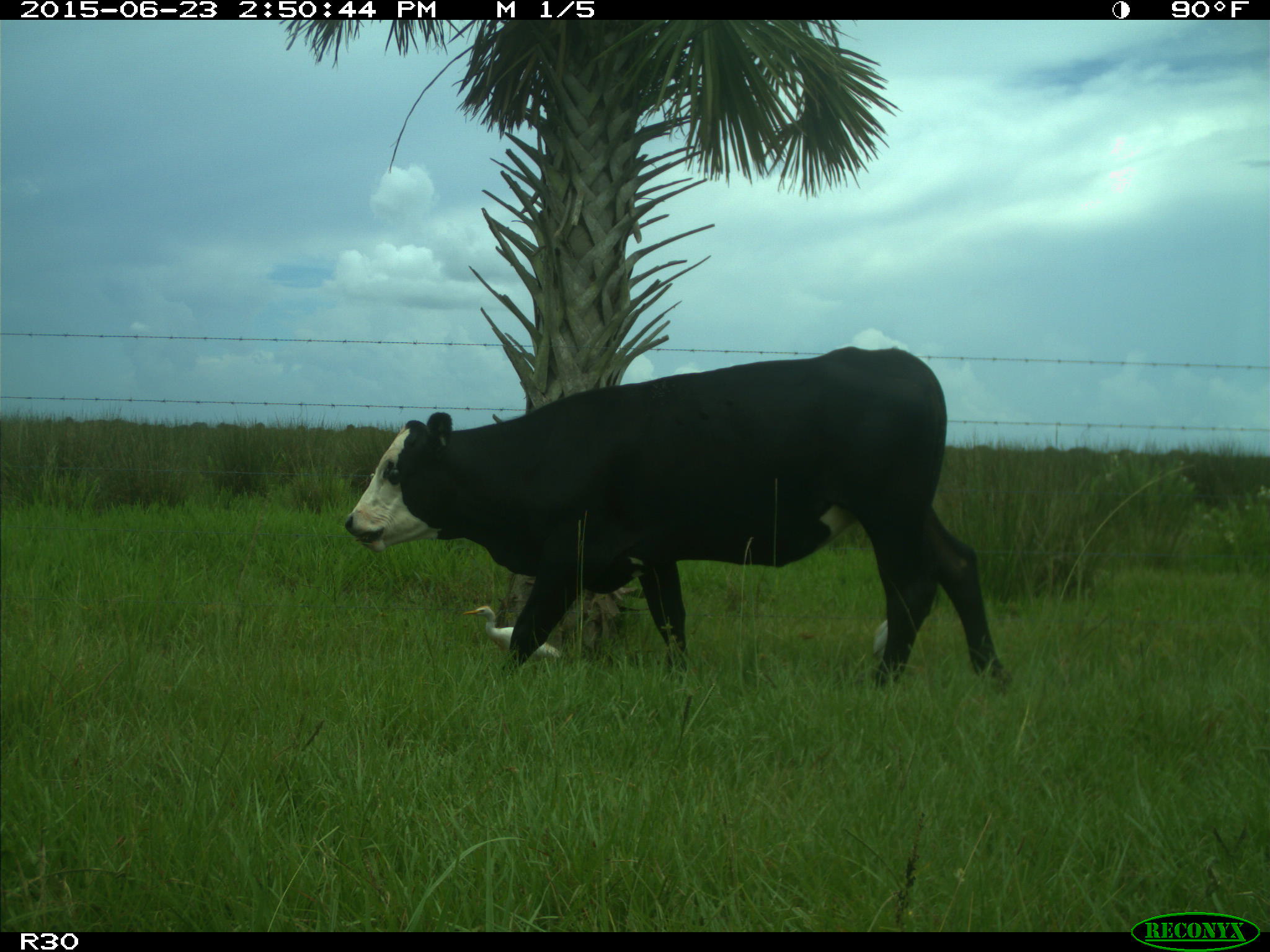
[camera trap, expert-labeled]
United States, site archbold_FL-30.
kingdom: Animalia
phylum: Chordata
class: Mammalia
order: Artiodactyla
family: Bovidae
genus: Bos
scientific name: Bos taurus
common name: domestic cow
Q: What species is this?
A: Bos taurus (domestic cow).